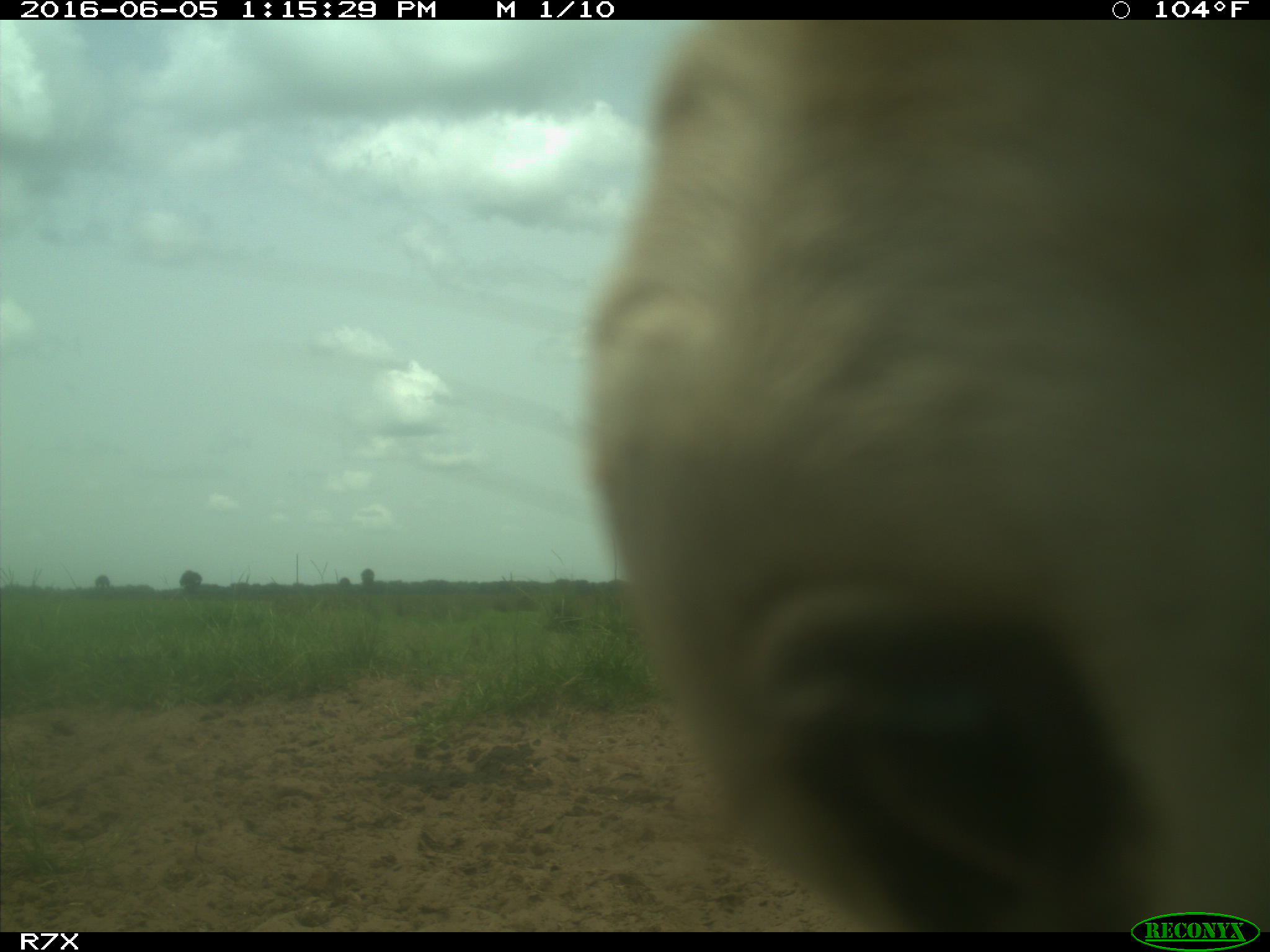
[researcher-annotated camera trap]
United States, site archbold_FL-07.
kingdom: Animalia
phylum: Chordata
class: Mammalia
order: Artiodactyla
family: Bovidae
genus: Bos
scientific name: Bos taurus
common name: domestic cow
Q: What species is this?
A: Bos taurus (domestic cow).